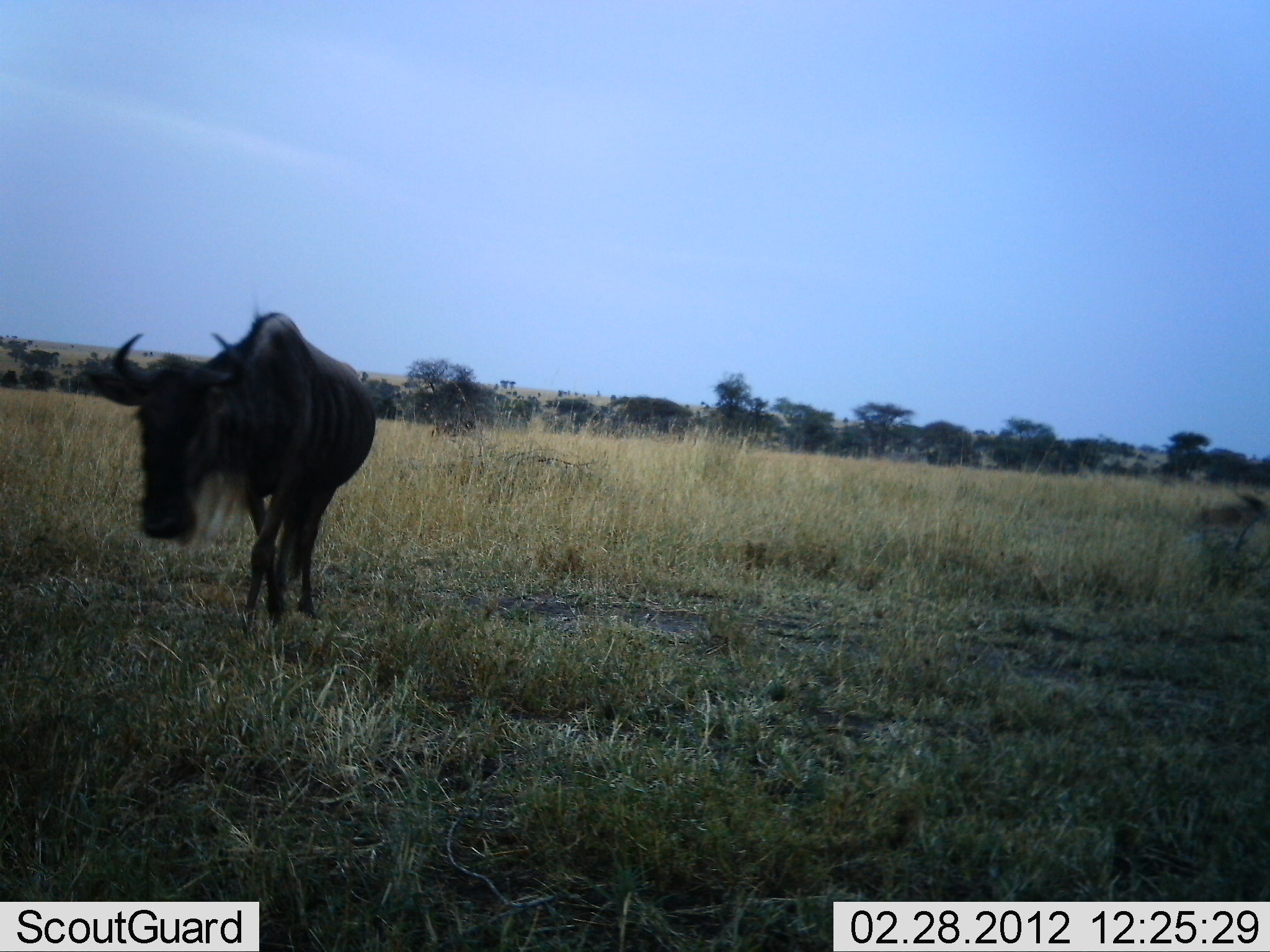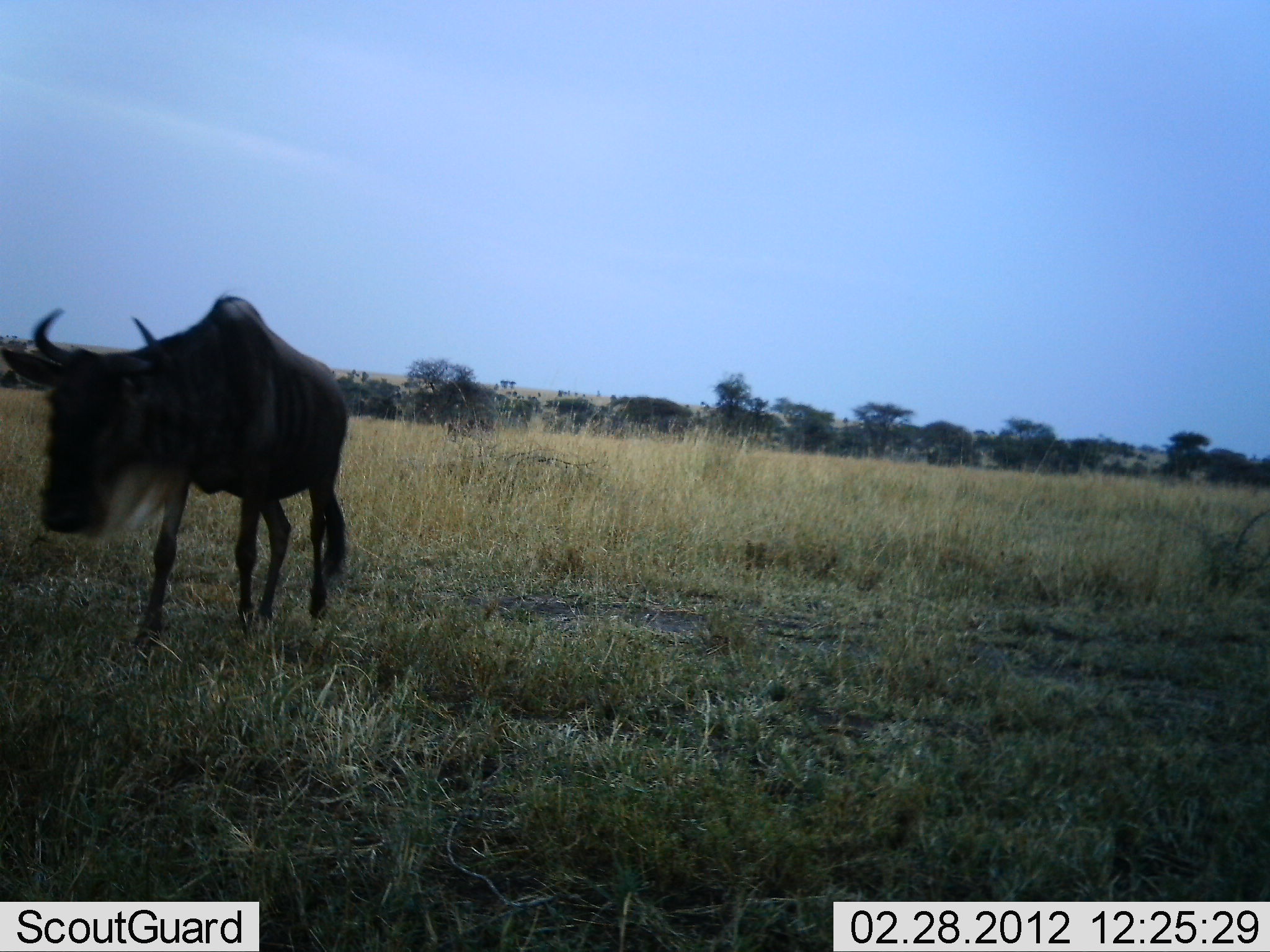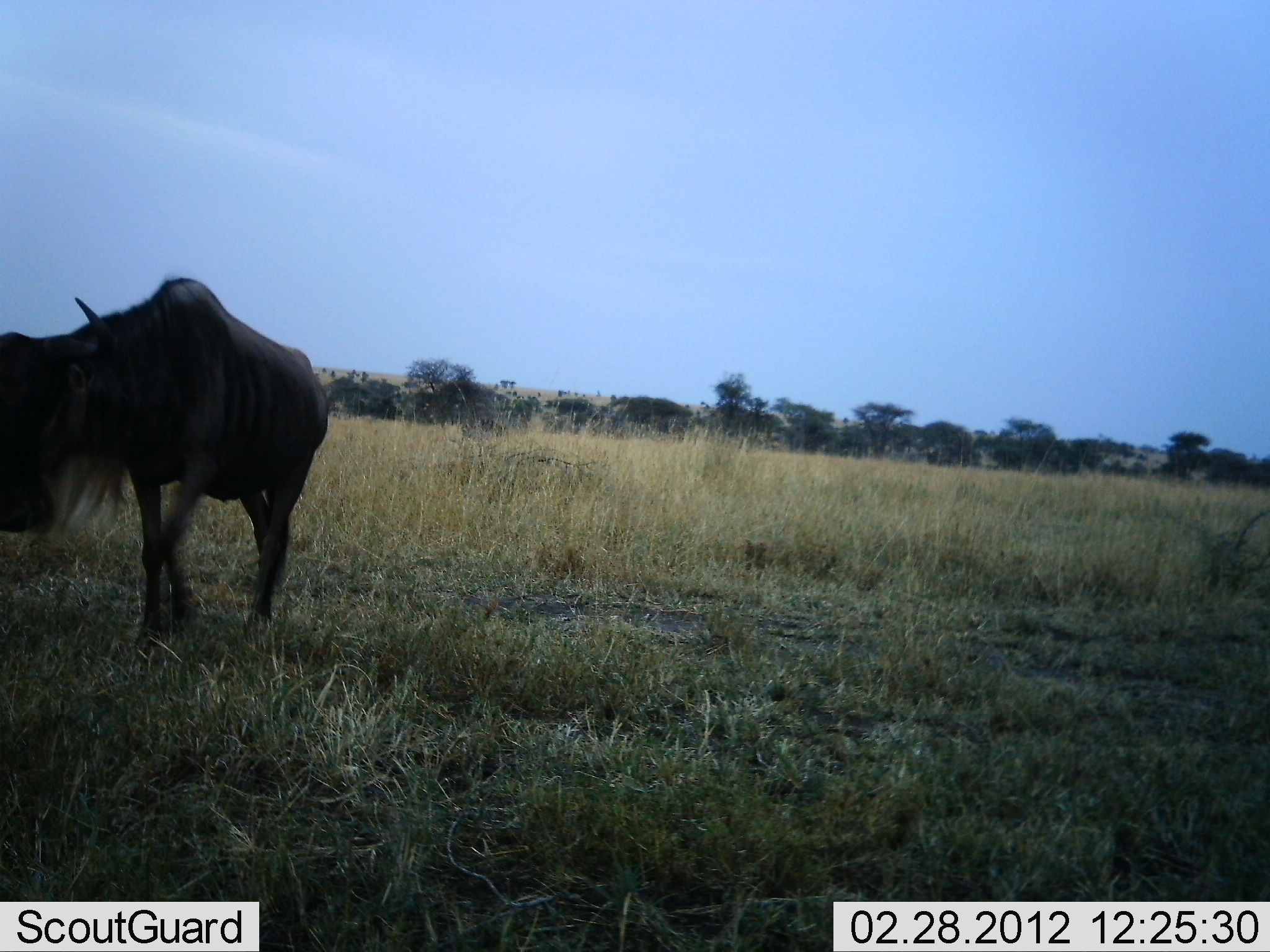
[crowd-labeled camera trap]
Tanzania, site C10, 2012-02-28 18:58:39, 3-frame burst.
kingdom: Animalia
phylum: Chordata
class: Mammalia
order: Artiodactyla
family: Bovidae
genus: Connochaetes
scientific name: Connochaetes taurinus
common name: blue wildebeest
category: wildebeest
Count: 2.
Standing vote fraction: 6%.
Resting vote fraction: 0%.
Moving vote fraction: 89%.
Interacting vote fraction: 0%.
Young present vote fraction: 0%.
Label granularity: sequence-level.